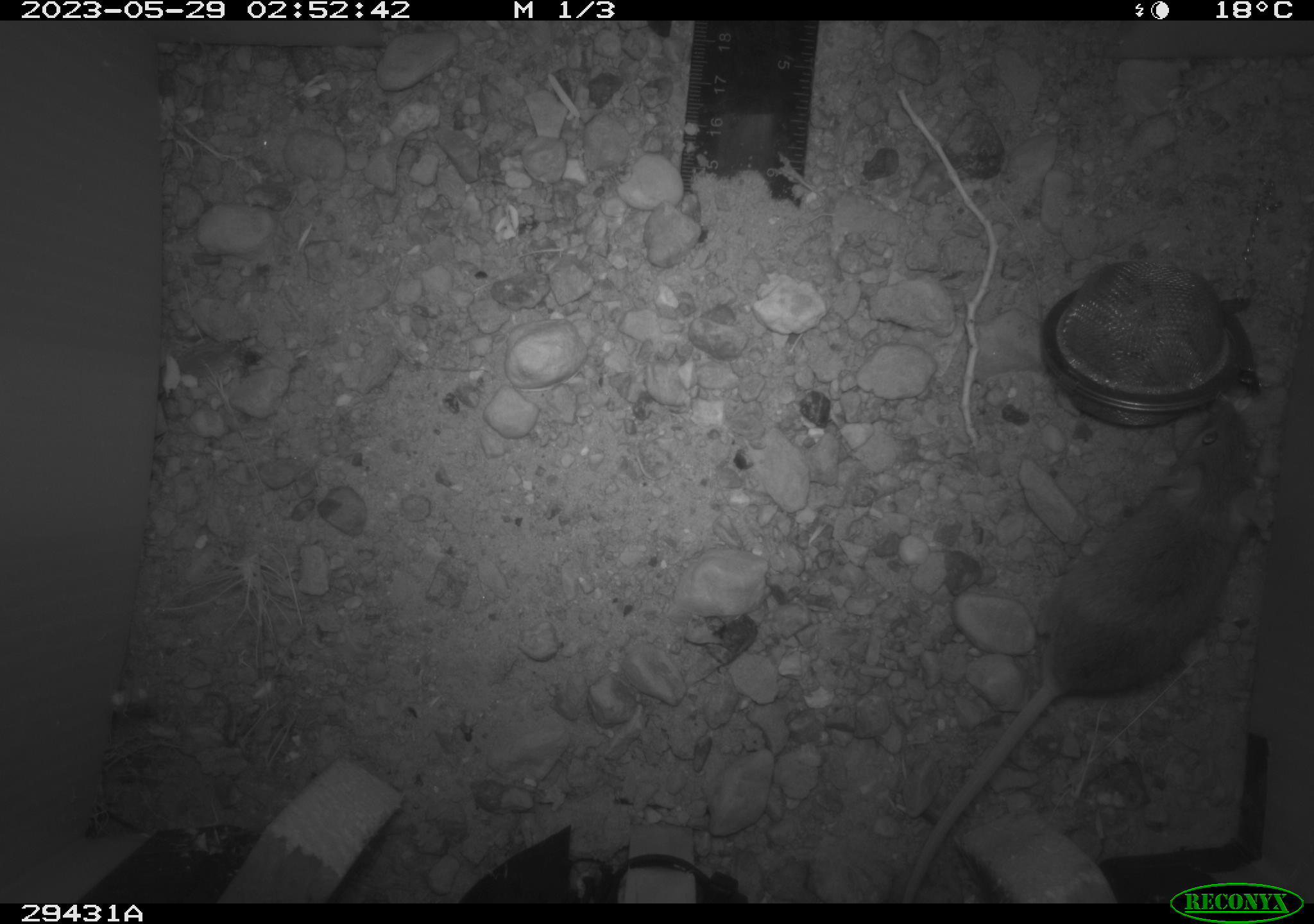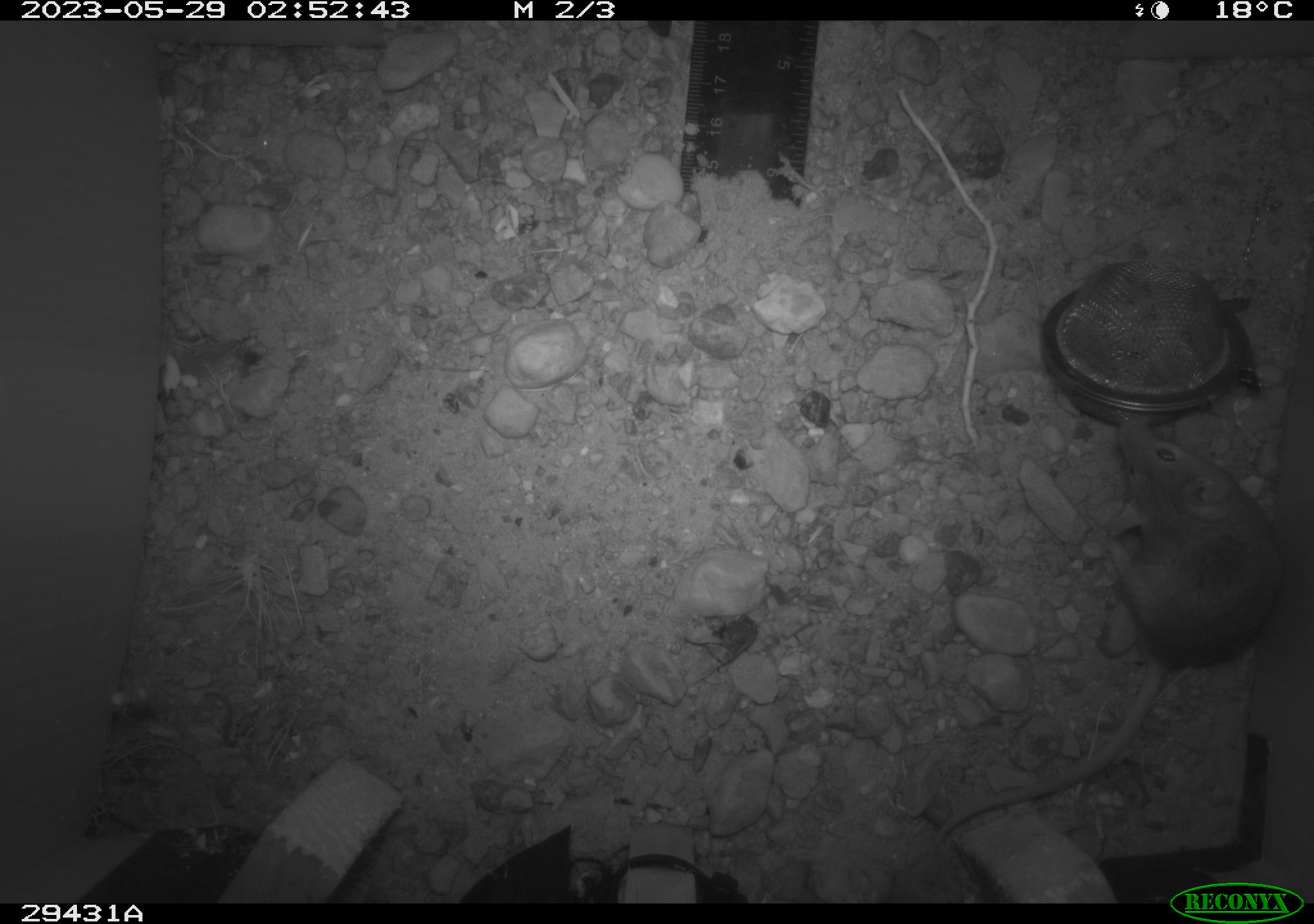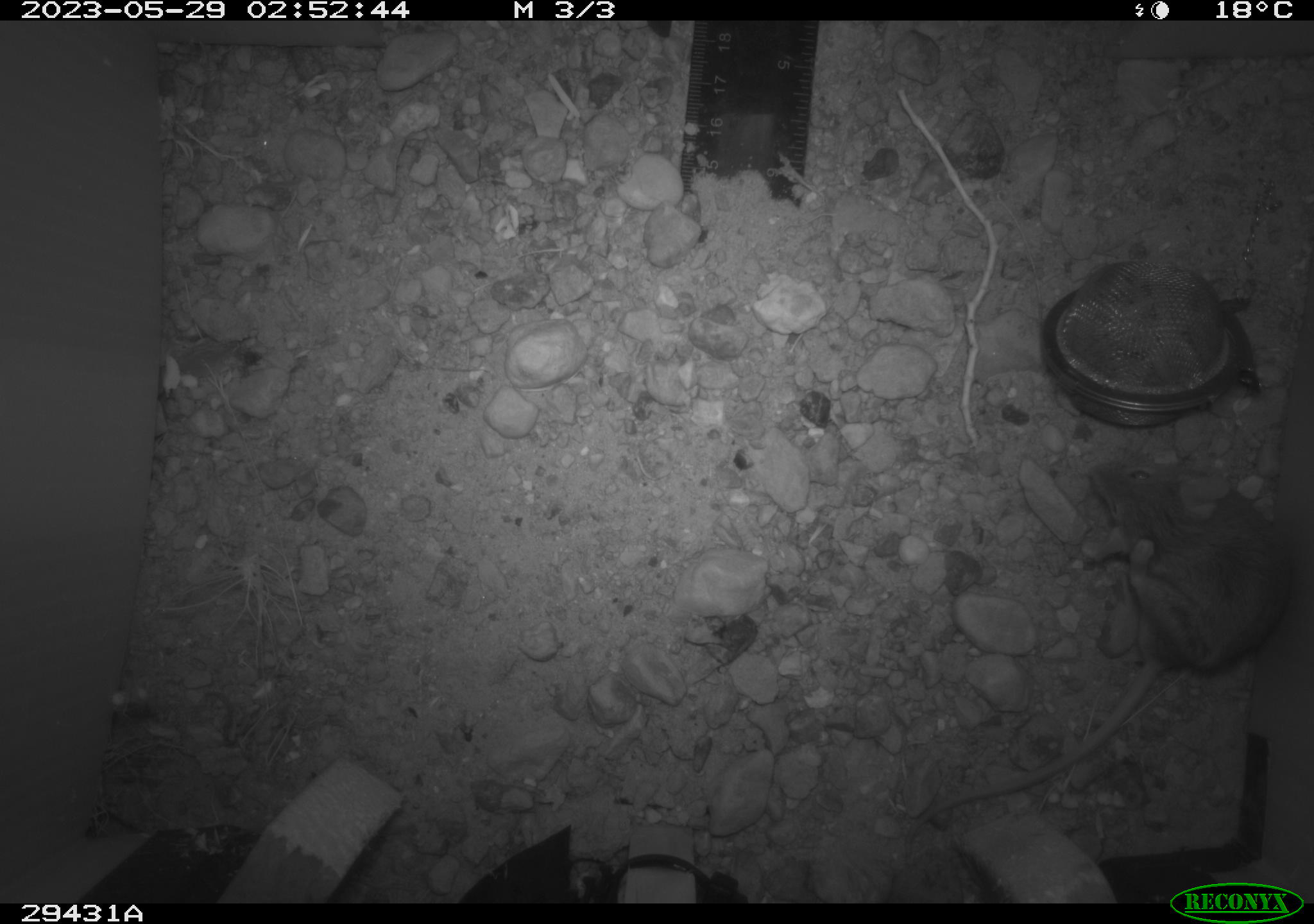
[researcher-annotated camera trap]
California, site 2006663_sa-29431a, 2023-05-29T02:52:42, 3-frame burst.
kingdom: Animalia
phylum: Chordata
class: Mammalia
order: Rodentia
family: Heteromyidae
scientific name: Heteromyidae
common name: kangaroo rats and pocket mice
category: heteromyidae family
Heteromyidae family (kangaroo rats and pocket mice) (Heteromyidae).